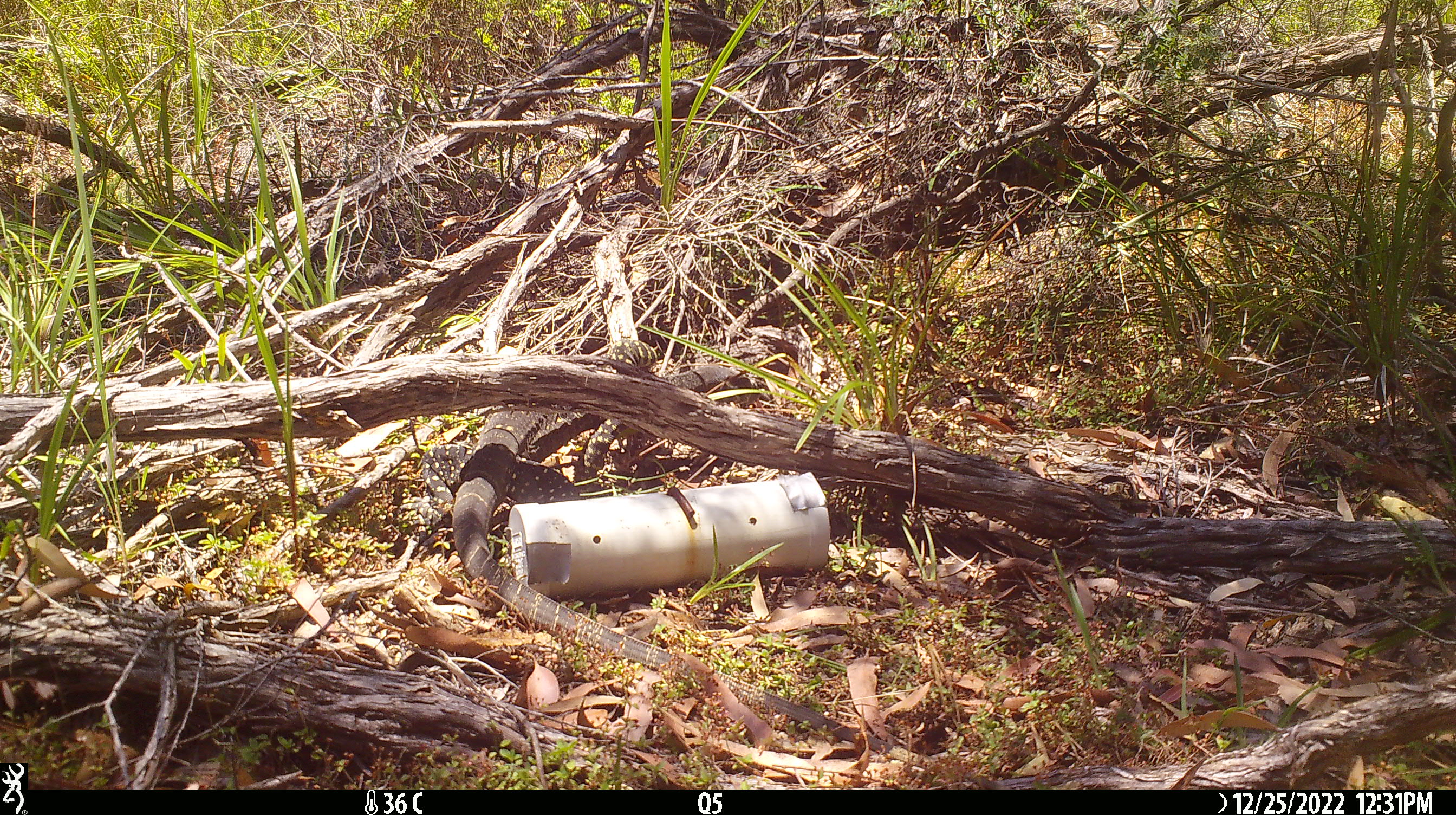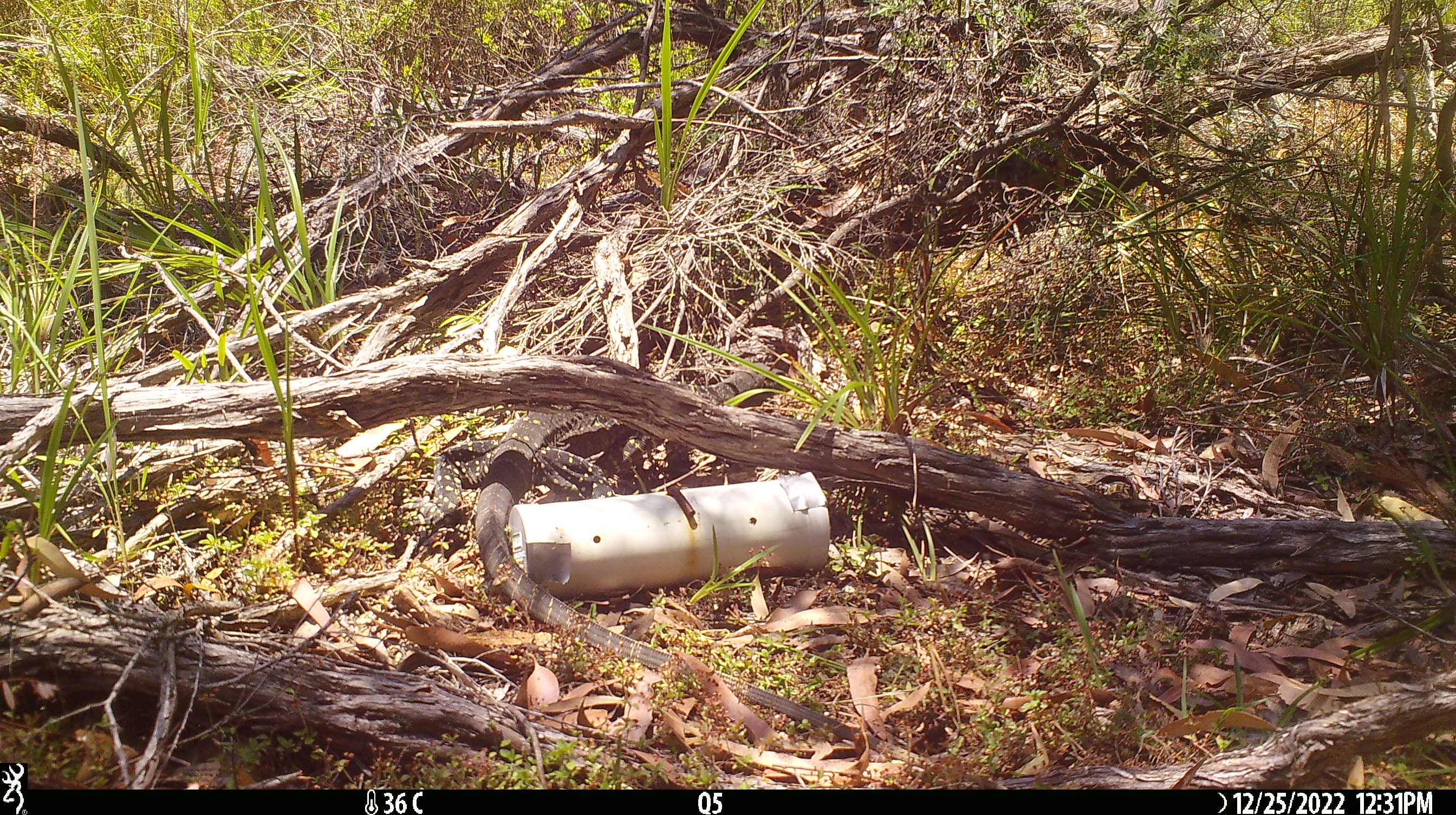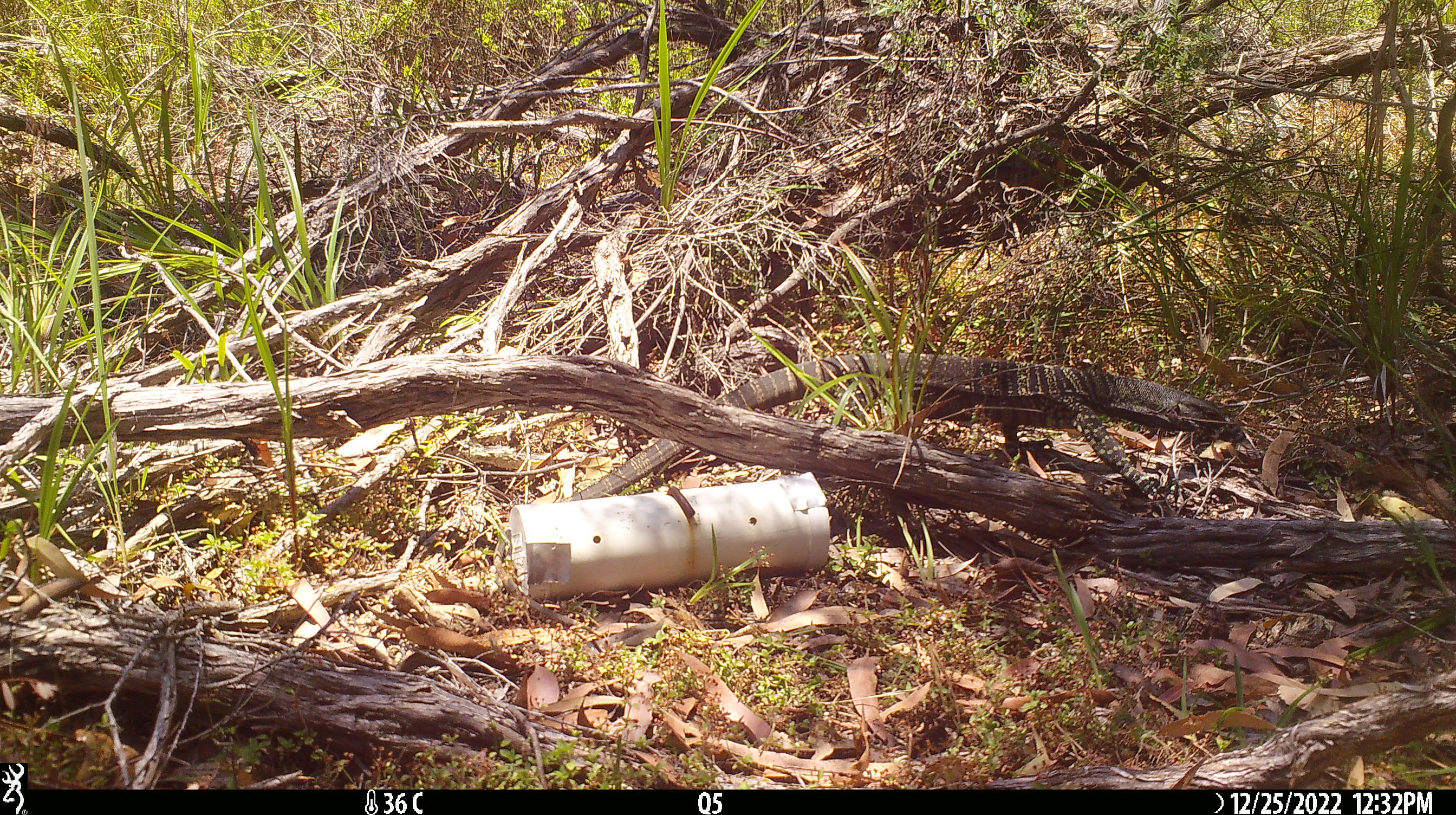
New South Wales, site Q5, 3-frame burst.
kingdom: Animalia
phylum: Chordata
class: Reptilia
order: Squamata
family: Varanidae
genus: Varanus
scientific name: Varanus varius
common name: lace monitor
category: goanna